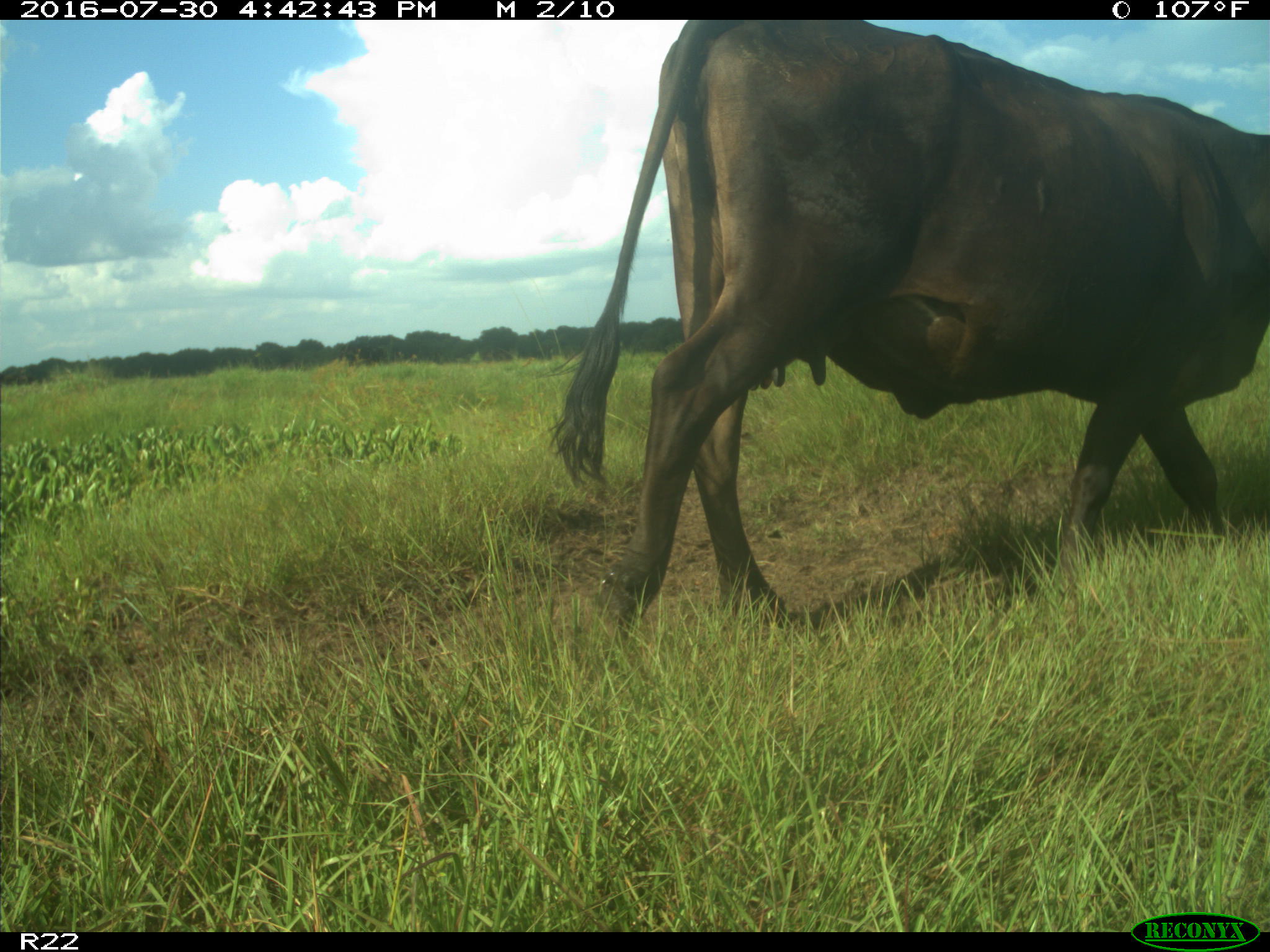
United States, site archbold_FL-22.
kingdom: Animalia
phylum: Chordata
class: Mammalia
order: Artiodactyla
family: Bovidae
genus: Bos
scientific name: Bos taurus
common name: domestic cow